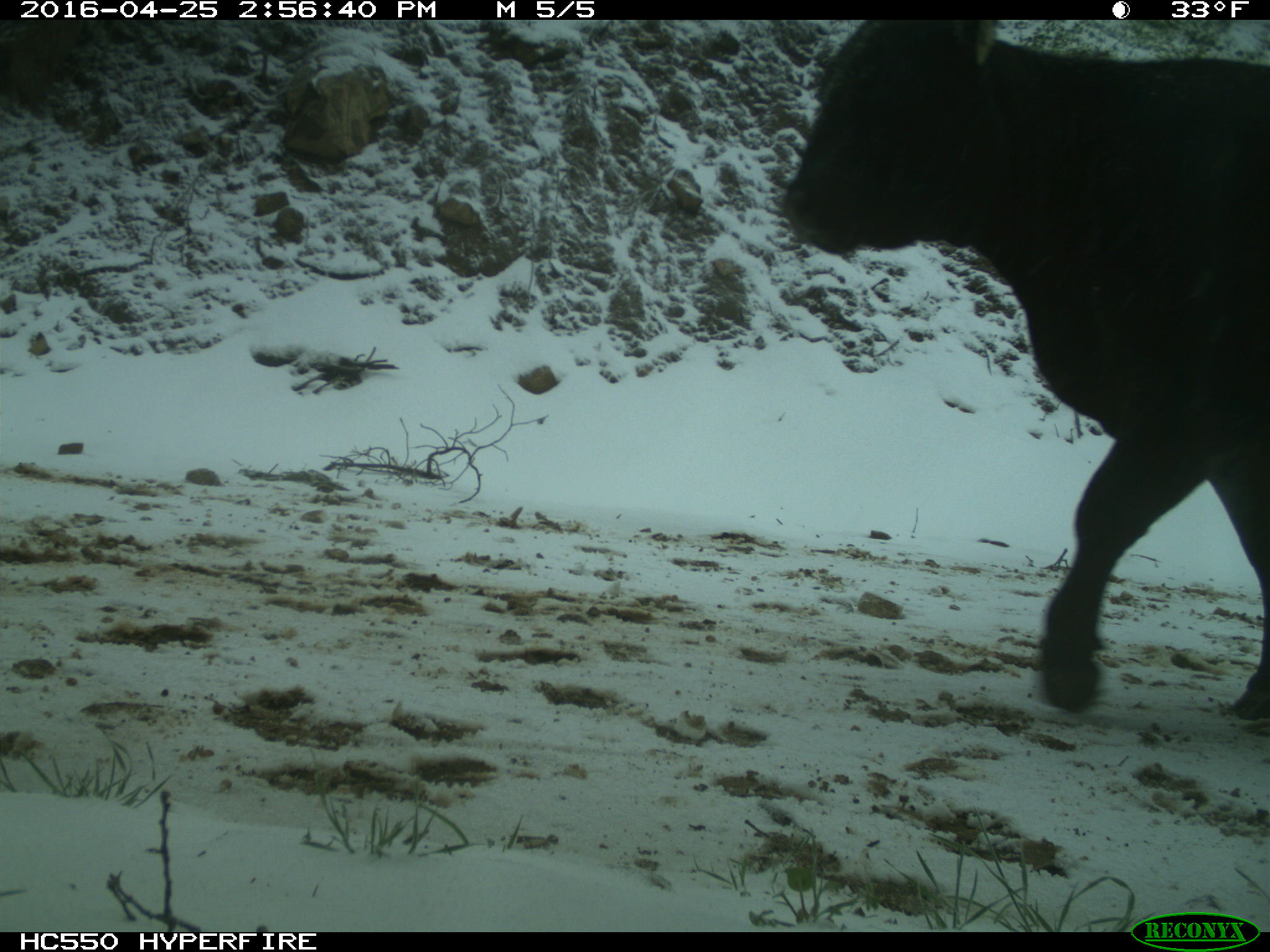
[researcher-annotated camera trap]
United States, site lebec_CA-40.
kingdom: Animalia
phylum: Chordata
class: Mammalia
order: Artiodactyla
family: Bovidae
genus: Bos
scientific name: Bos taurus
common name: domestic cow